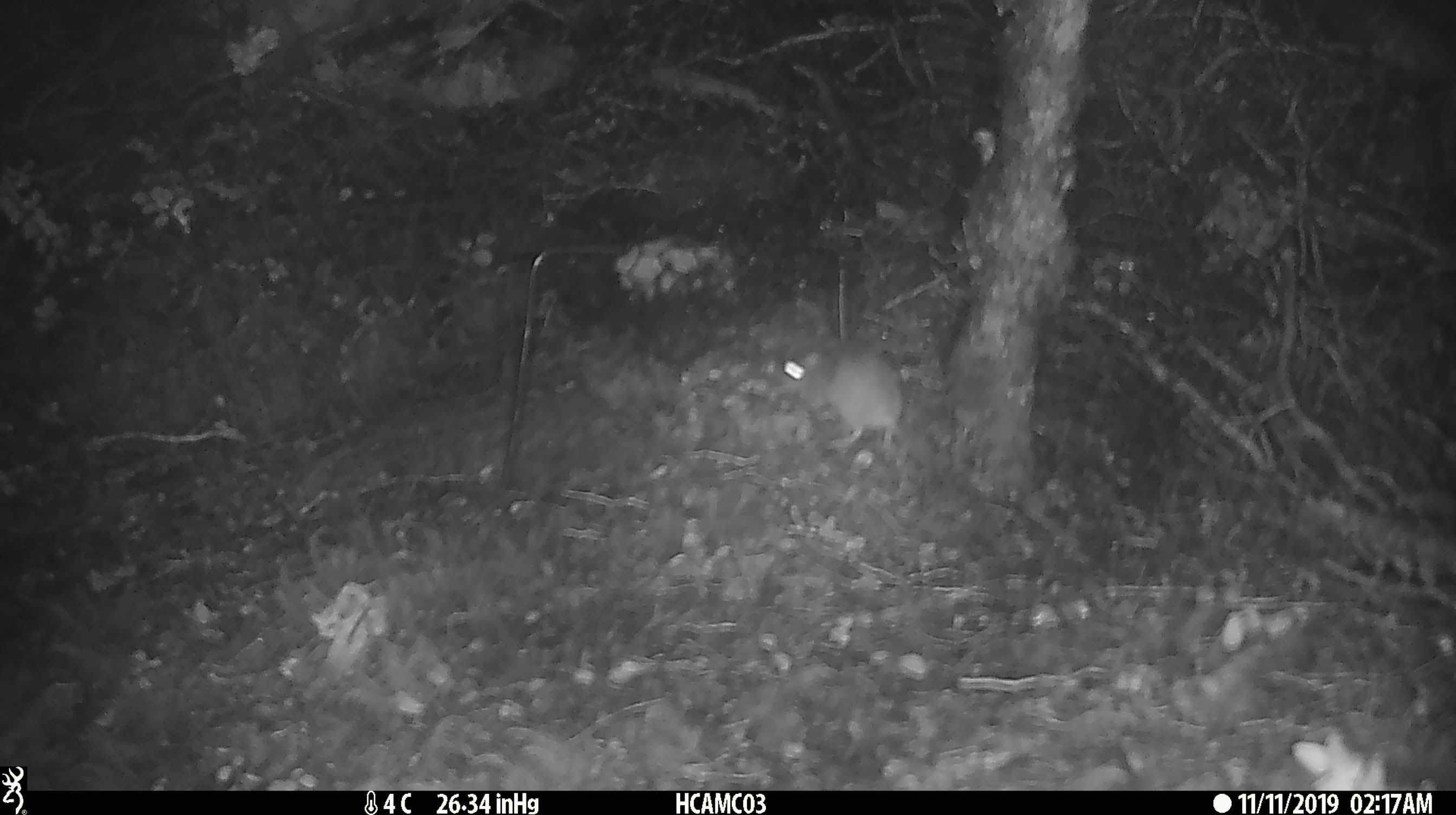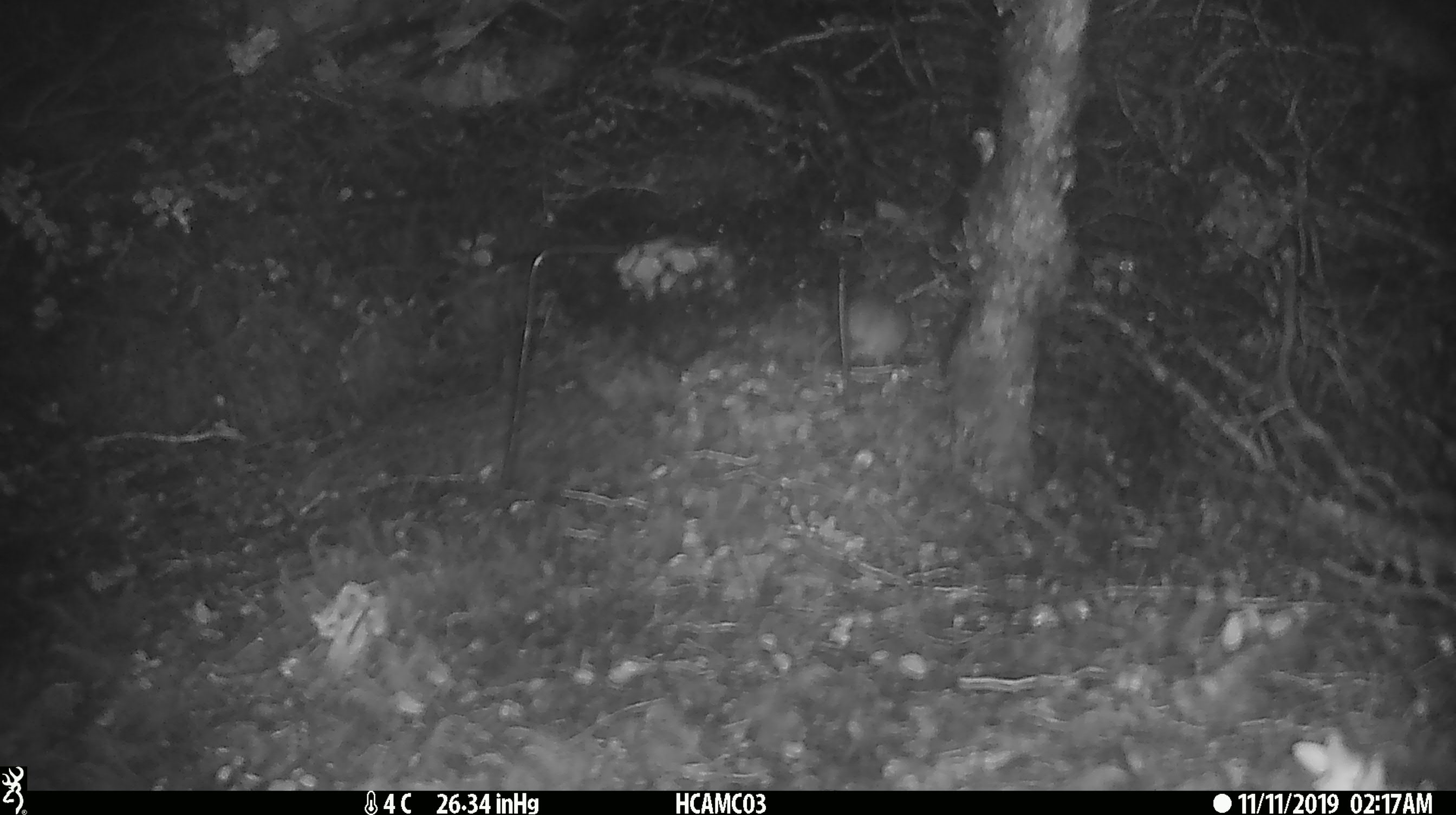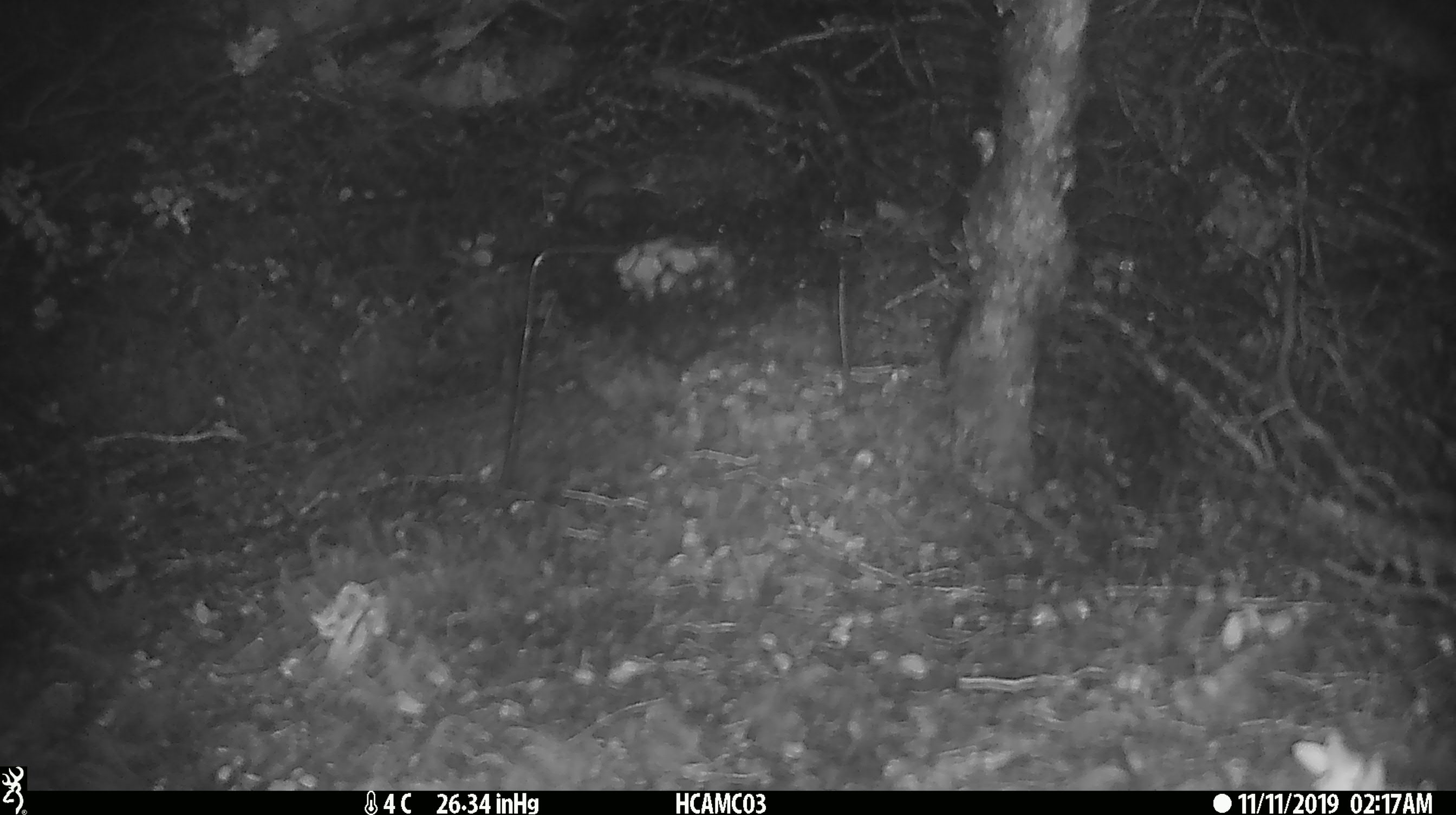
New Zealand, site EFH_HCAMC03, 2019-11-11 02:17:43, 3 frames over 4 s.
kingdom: Animalia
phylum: Chordata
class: Mammalia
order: Rodentia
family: Muridae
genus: Mus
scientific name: Mus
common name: mouse